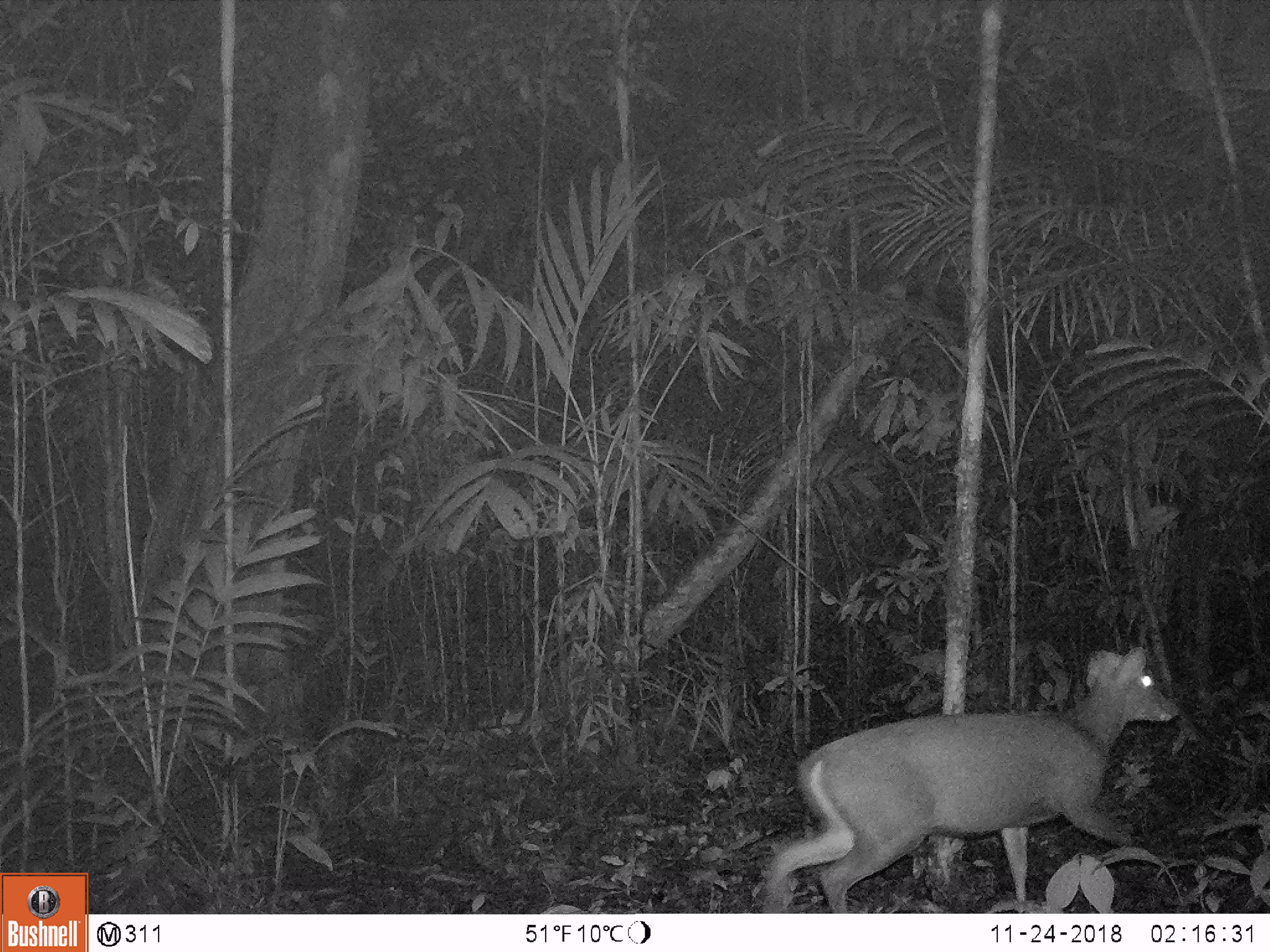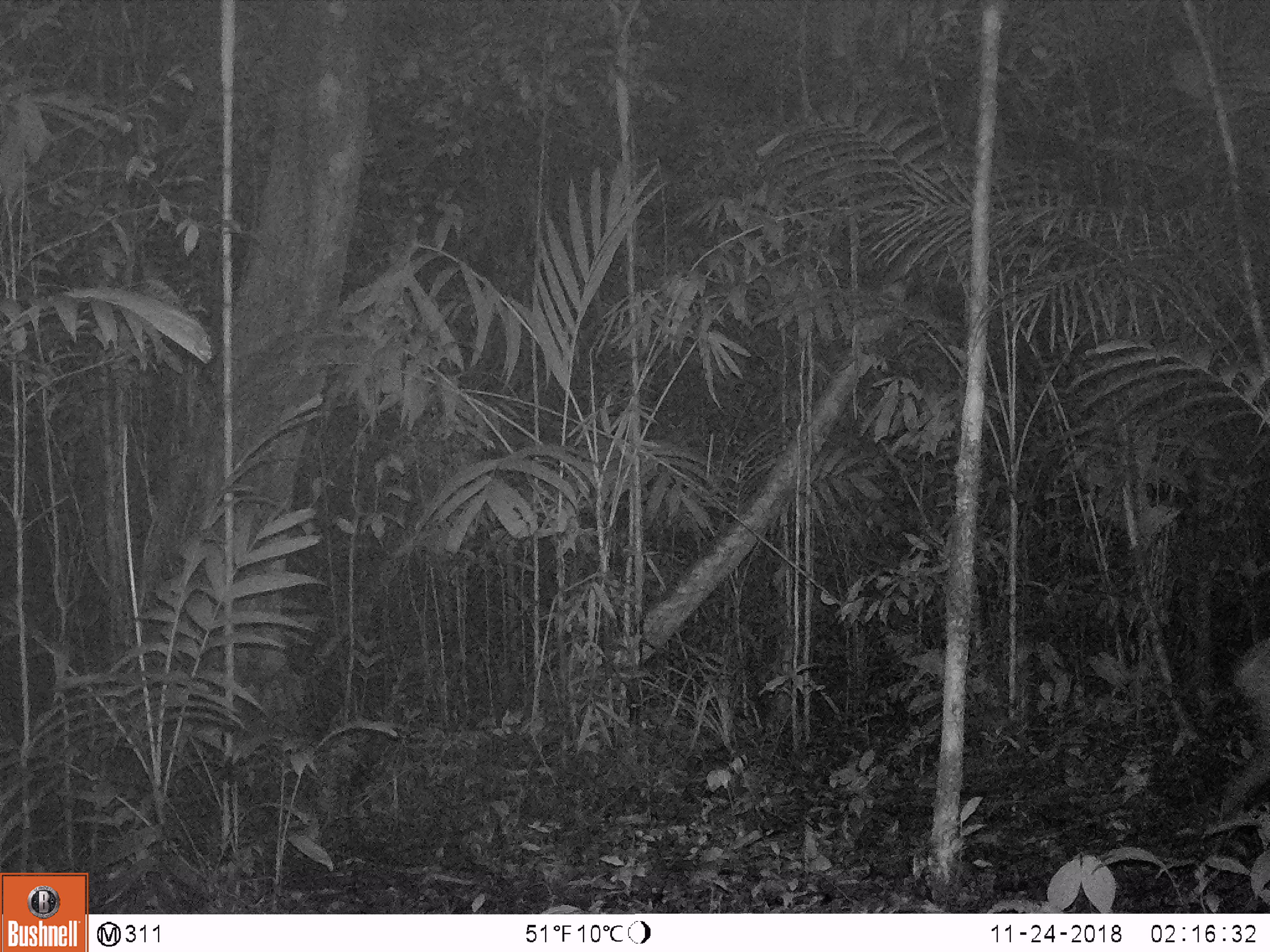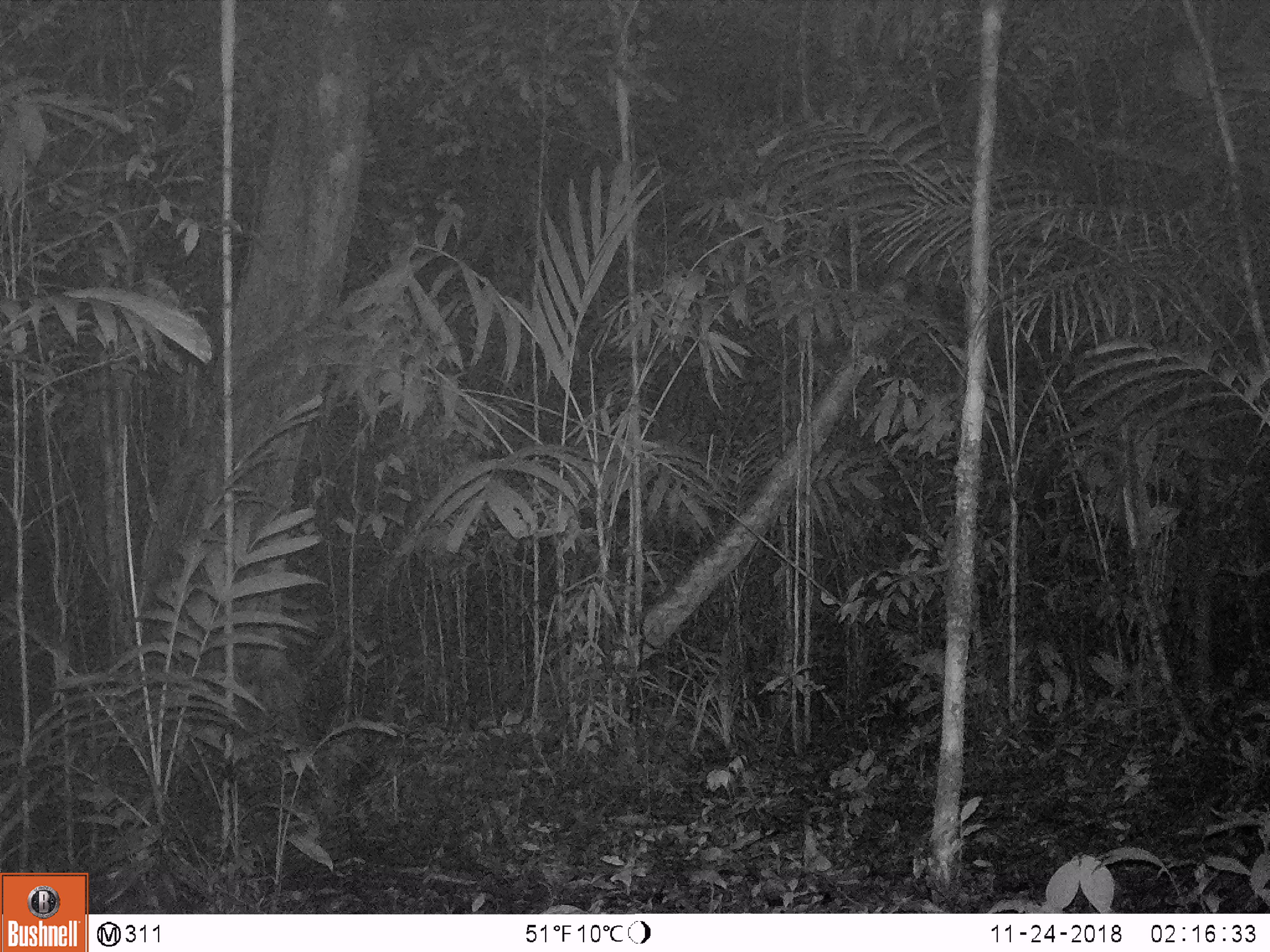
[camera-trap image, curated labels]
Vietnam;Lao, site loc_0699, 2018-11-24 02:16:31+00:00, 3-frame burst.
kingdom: Animalia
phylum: Chordata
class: Mammalia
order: Artiodactyla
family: Cervidae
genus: Muntiacus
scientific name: Muntiacus rooseveltorum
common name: roosevelt's muntjac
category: roosevelts muntjac group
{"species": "roosevelts muntjac group (roosevelt's muntjac) (Muntiacus rooseveltorum)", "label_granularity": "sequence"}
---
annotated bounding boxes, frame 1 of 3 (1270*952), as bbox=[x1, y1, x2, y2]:
roosevelts muntjac group: bbox=[769, 647, 1176, 914]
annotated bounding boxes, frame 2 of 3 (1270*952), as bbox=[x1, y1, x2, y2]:
roosevelts muntjac group: bbox=[1223, 637, 1270, 811]